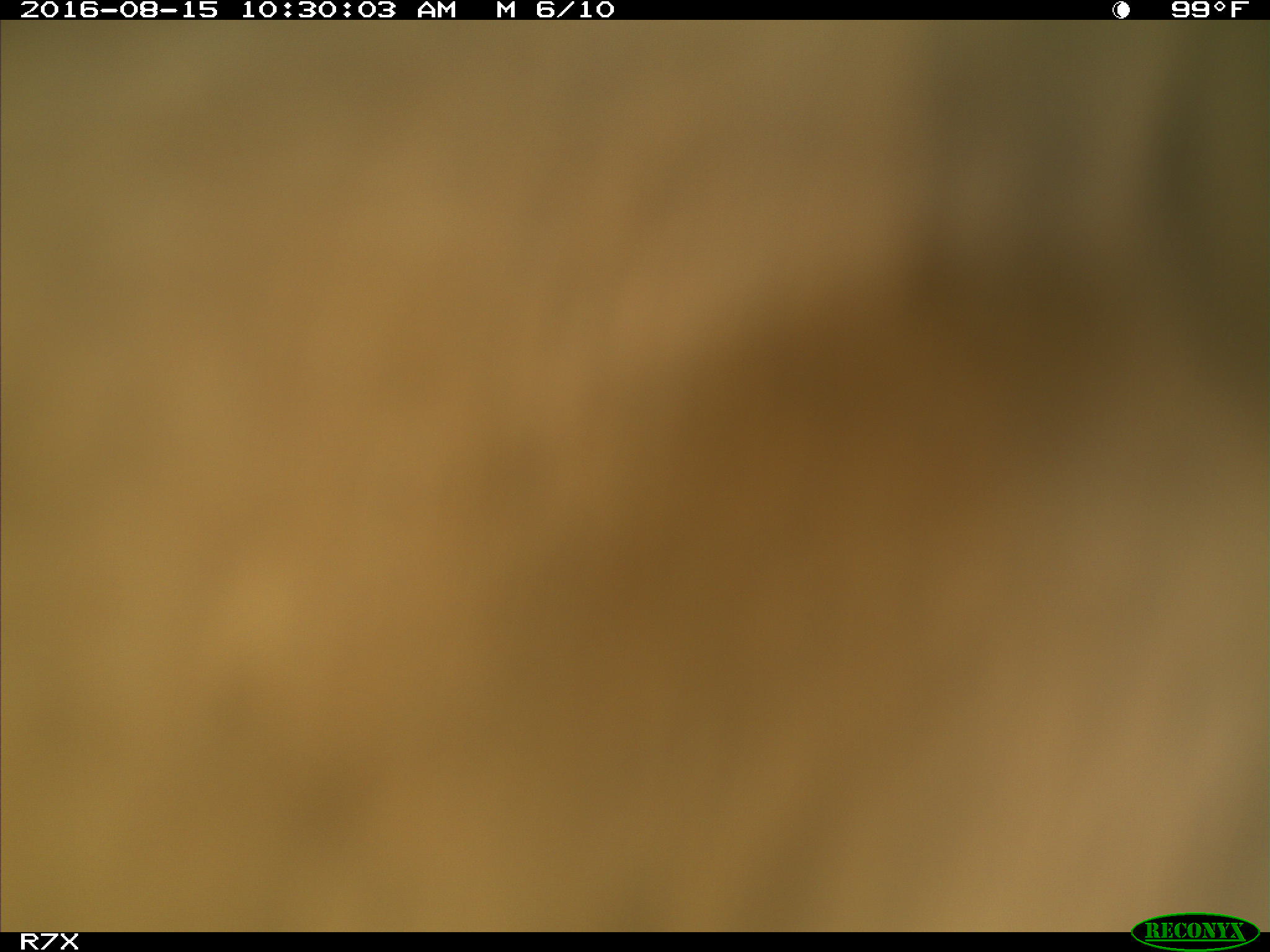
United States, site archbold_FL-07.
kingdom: Animalia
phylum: Chordata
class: Mammalia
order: Artiodactyla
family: Bovidae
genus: Bos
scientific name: Bos taurus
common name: domestic cow